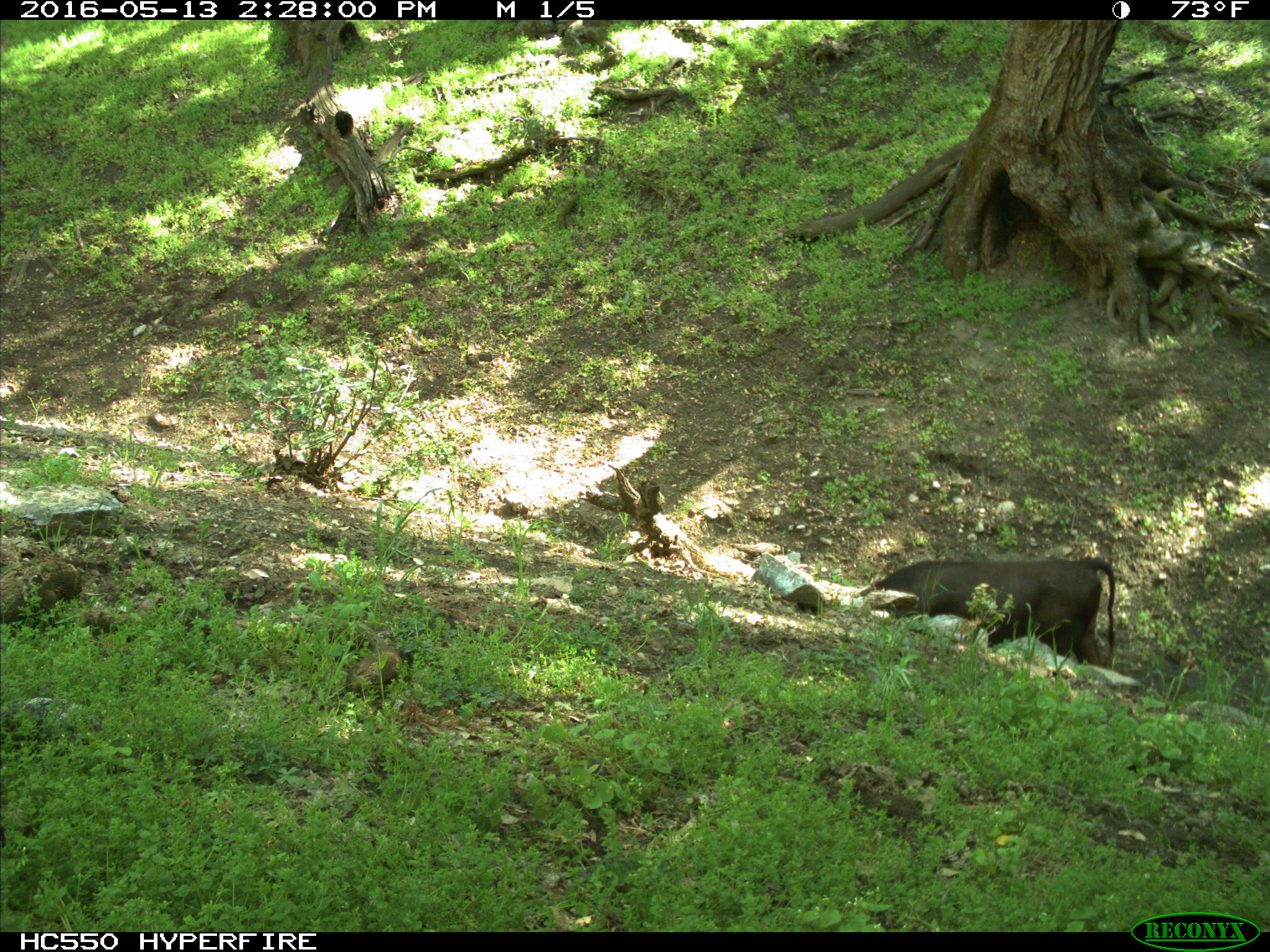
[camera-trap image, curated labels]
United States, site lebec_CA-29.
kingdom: Animalia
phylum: Chordata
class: Mammalia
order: Artiodactyla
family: Bovidae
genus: Bos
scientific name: Bos taurus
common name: domestic cow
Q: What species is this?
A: Bos taurus (domestic cow).